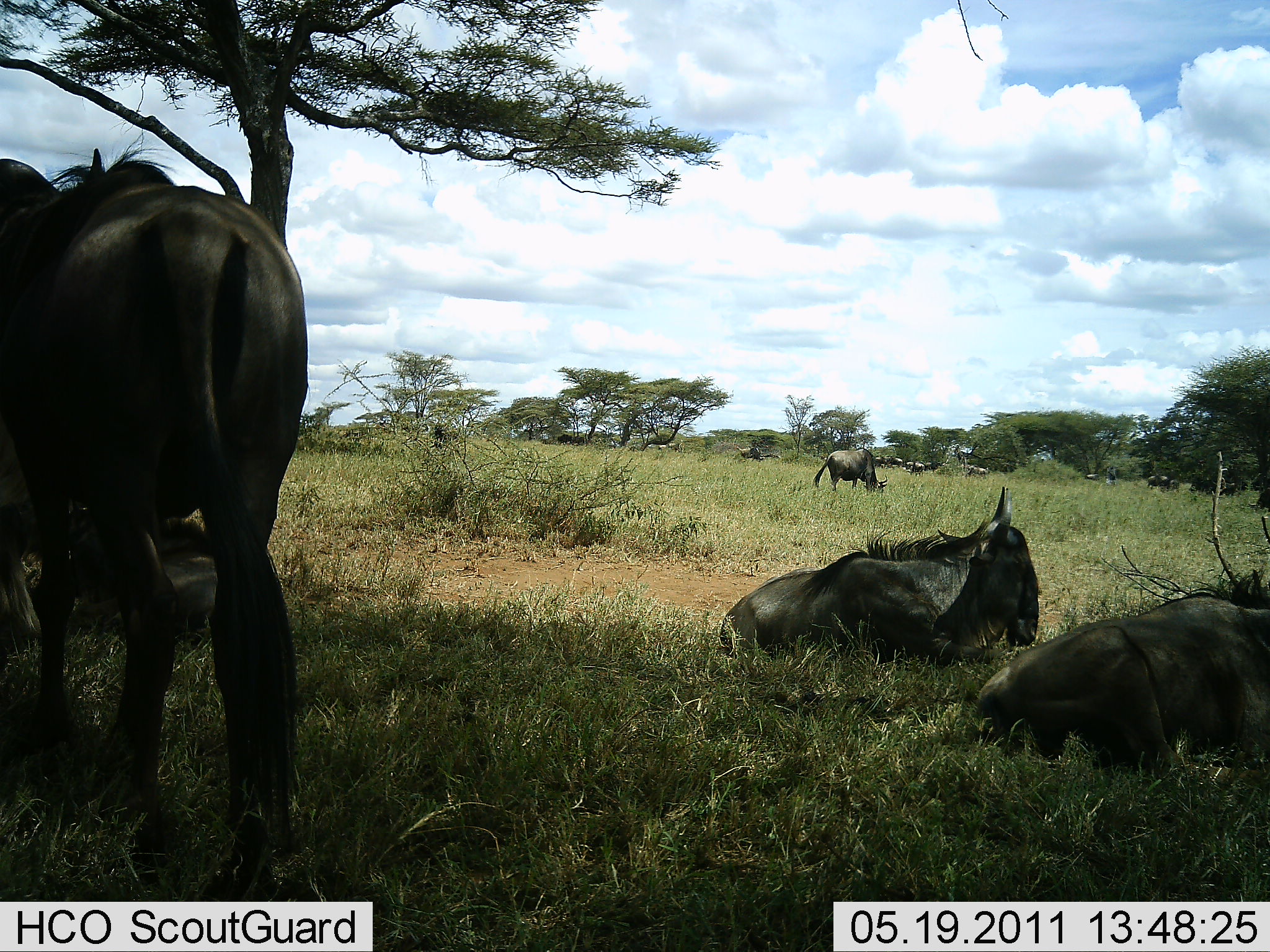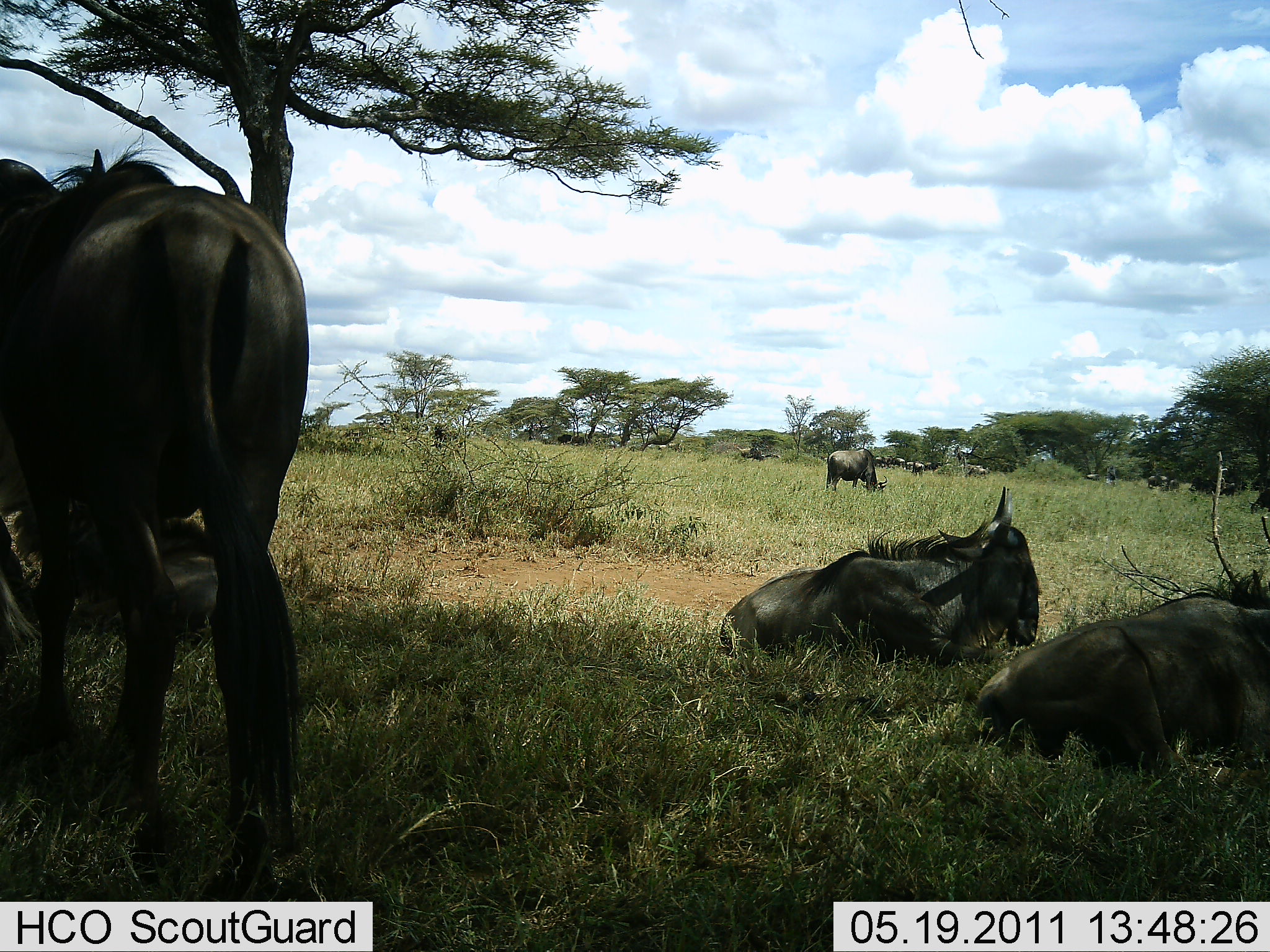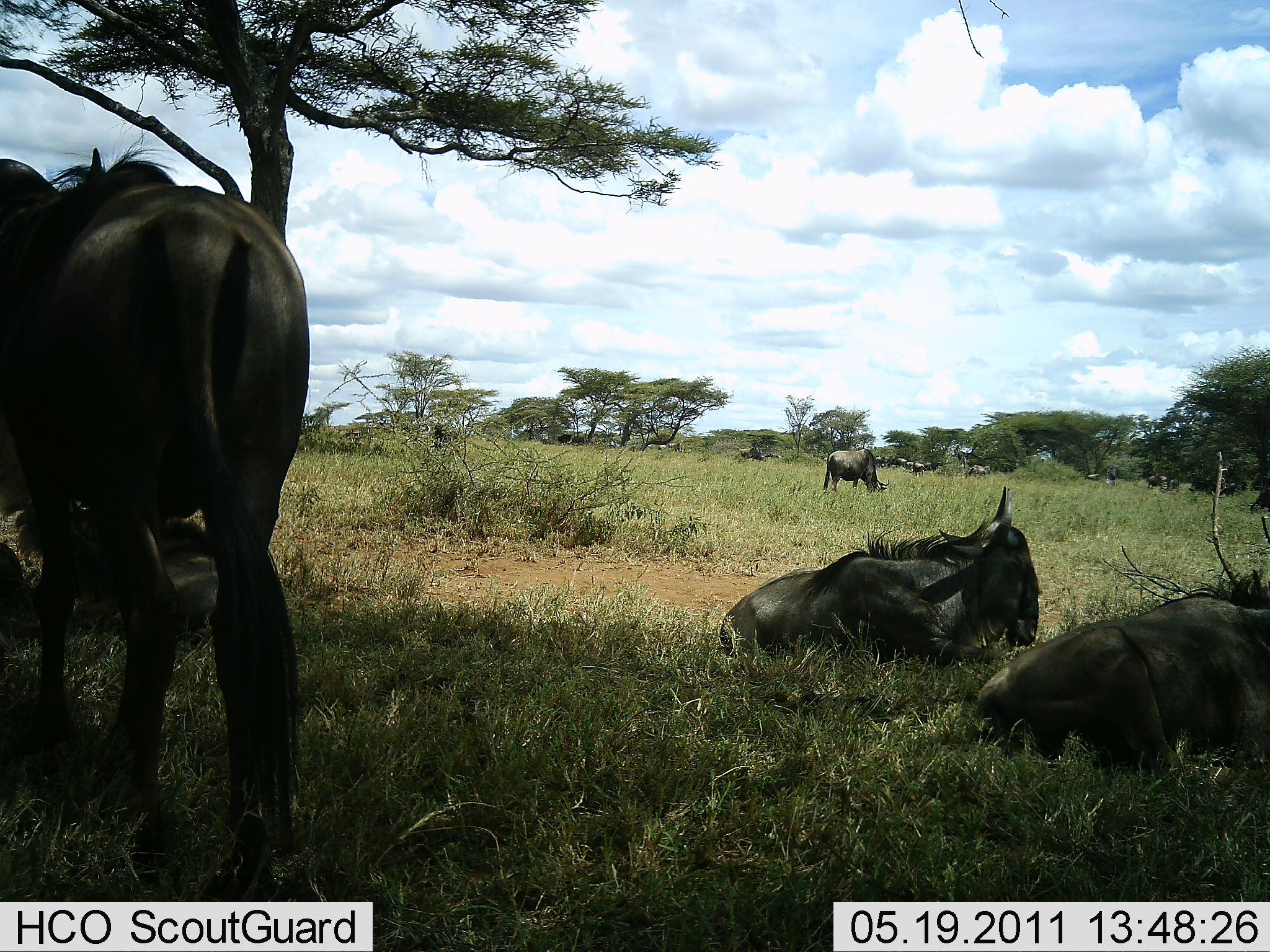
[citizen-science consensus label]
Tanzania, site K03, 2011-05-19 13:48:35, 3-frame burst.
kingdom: Animalia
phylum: Chordata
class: Mammalia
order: Artiodactyla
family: Bovidae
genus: Connochaetes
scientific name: Connochaetes taurinus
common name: blue wildebeest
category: wildebeest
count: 11-50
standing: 83%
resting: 100%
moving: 8%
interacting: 0%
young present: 0%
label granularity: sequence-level